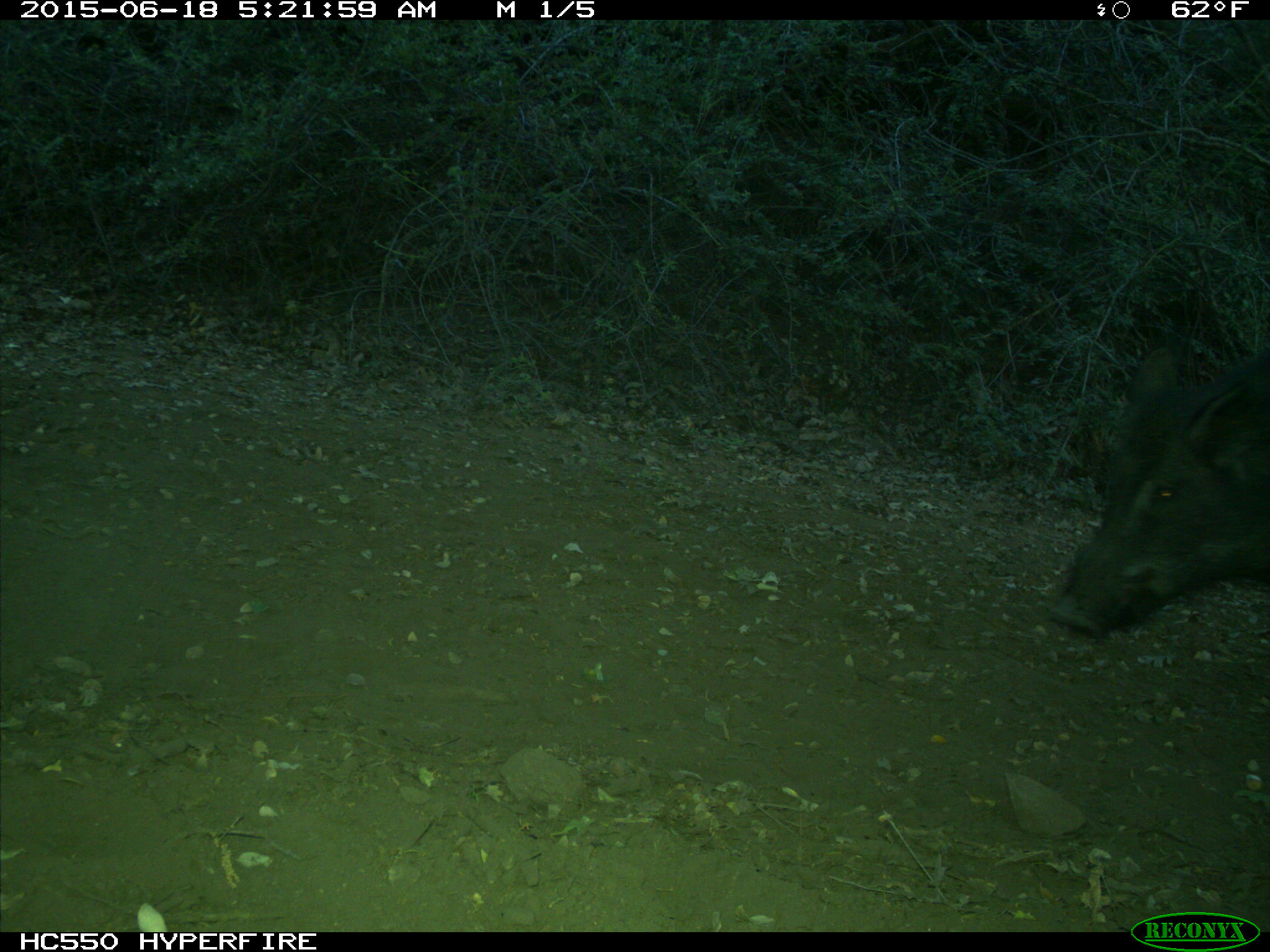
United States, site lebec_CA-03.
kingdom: Animalia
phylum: Chordata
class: Mammalia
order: Artiodactyla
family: Suidae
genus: Sus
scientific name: Sus scrofa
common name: wild boar